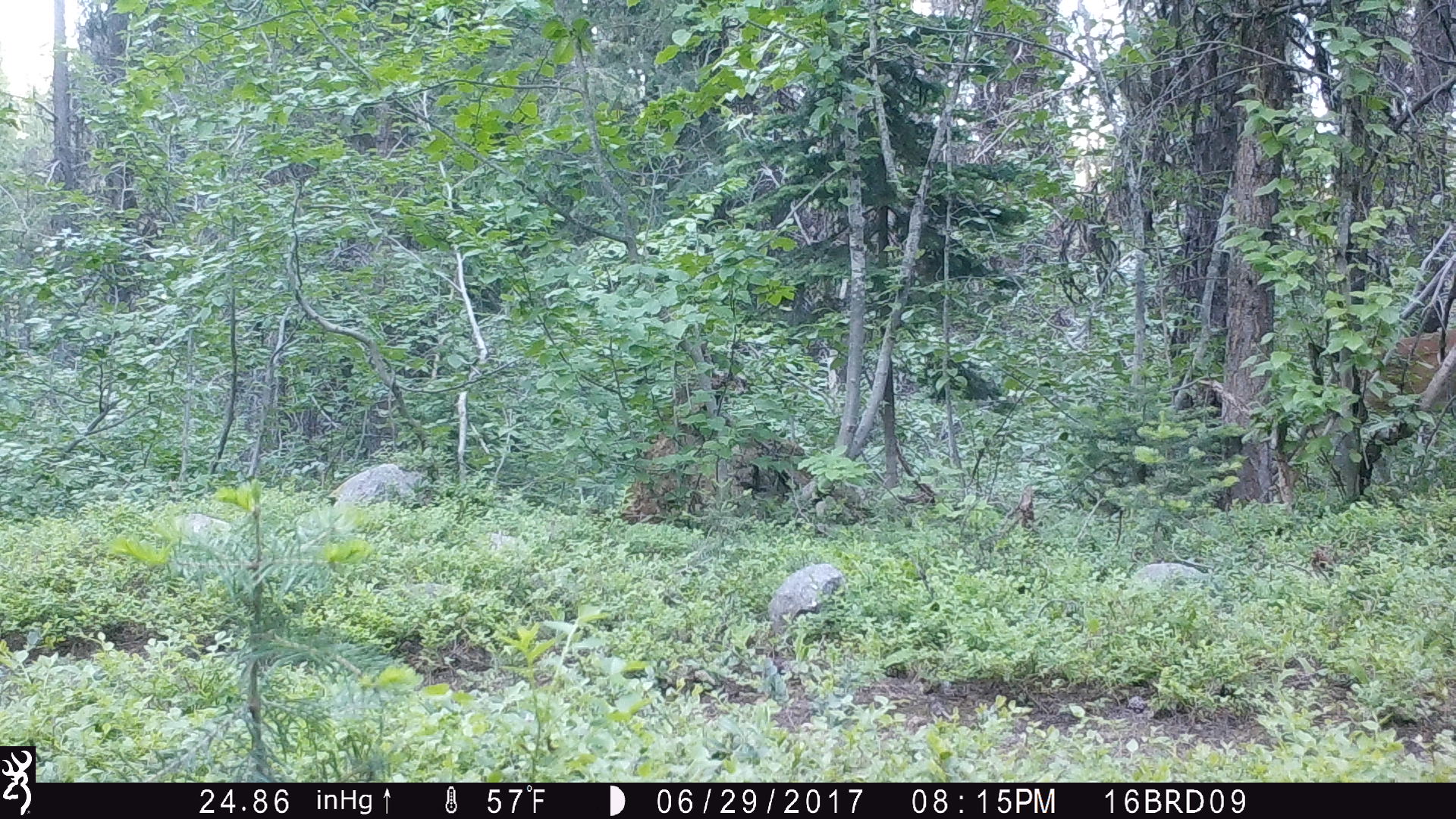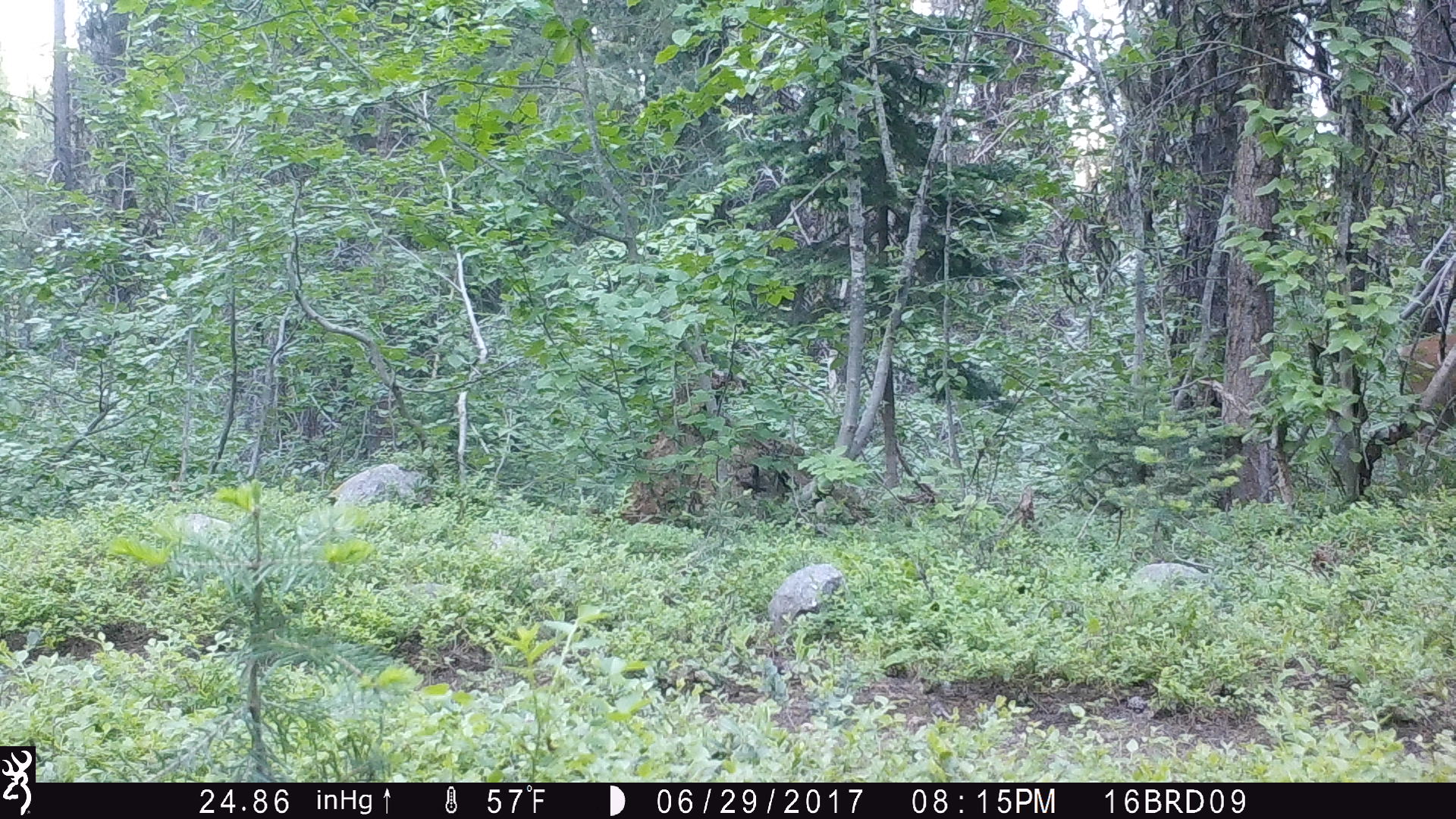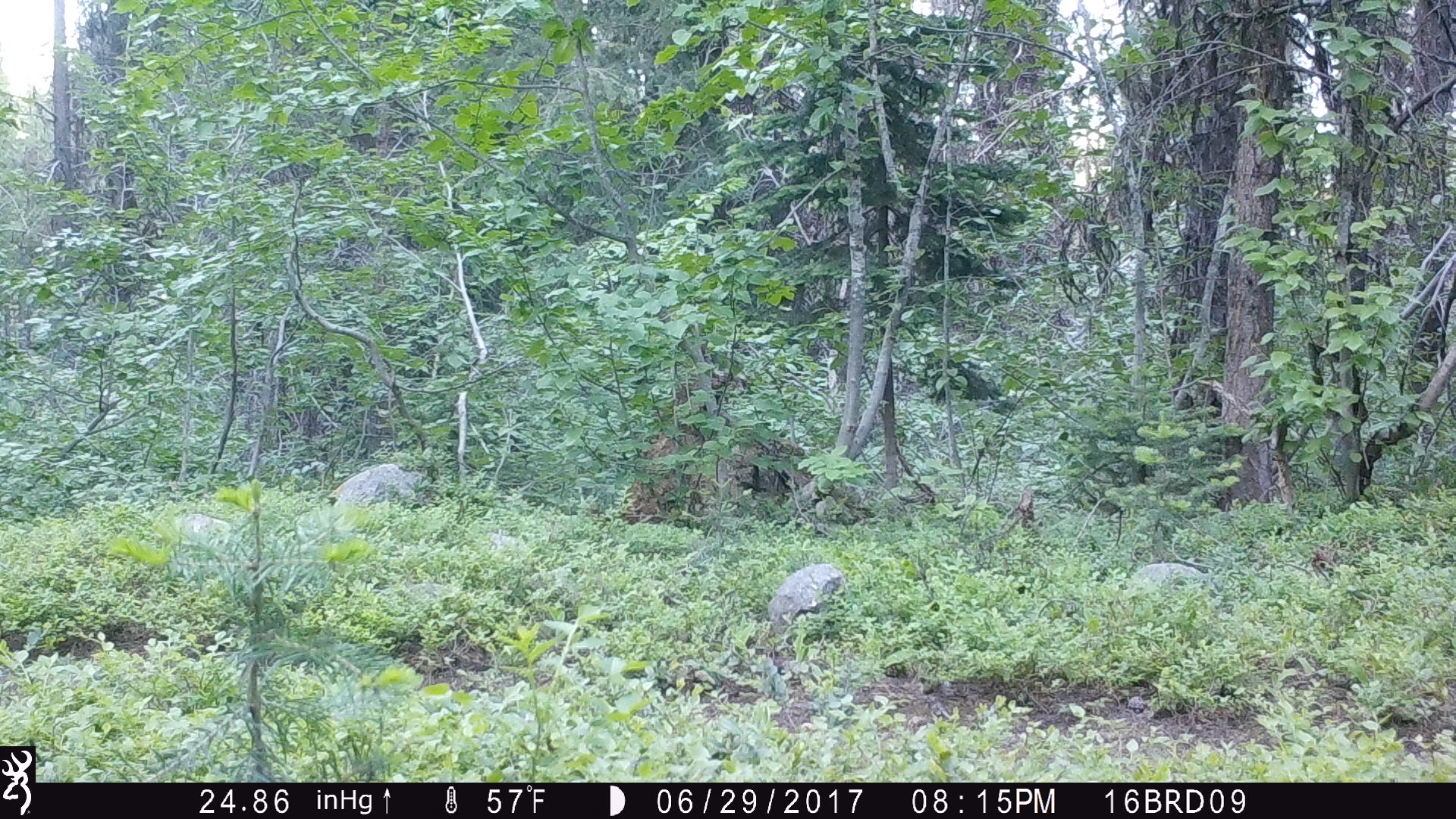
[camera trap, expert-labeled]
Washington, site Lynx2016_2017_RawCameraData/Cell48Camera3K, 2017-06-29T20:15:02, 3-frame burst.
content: unidentified animal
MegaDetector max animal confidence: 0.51